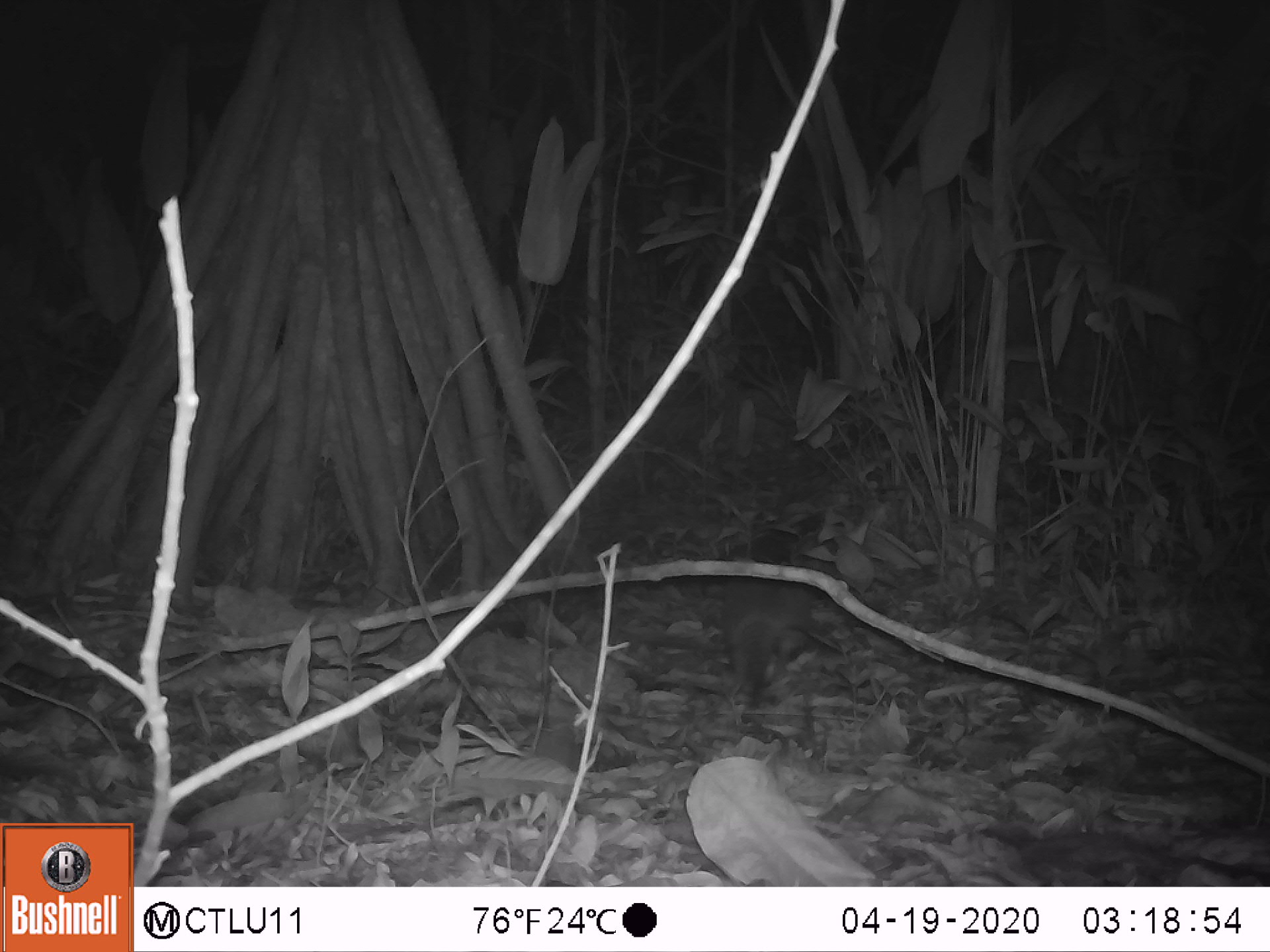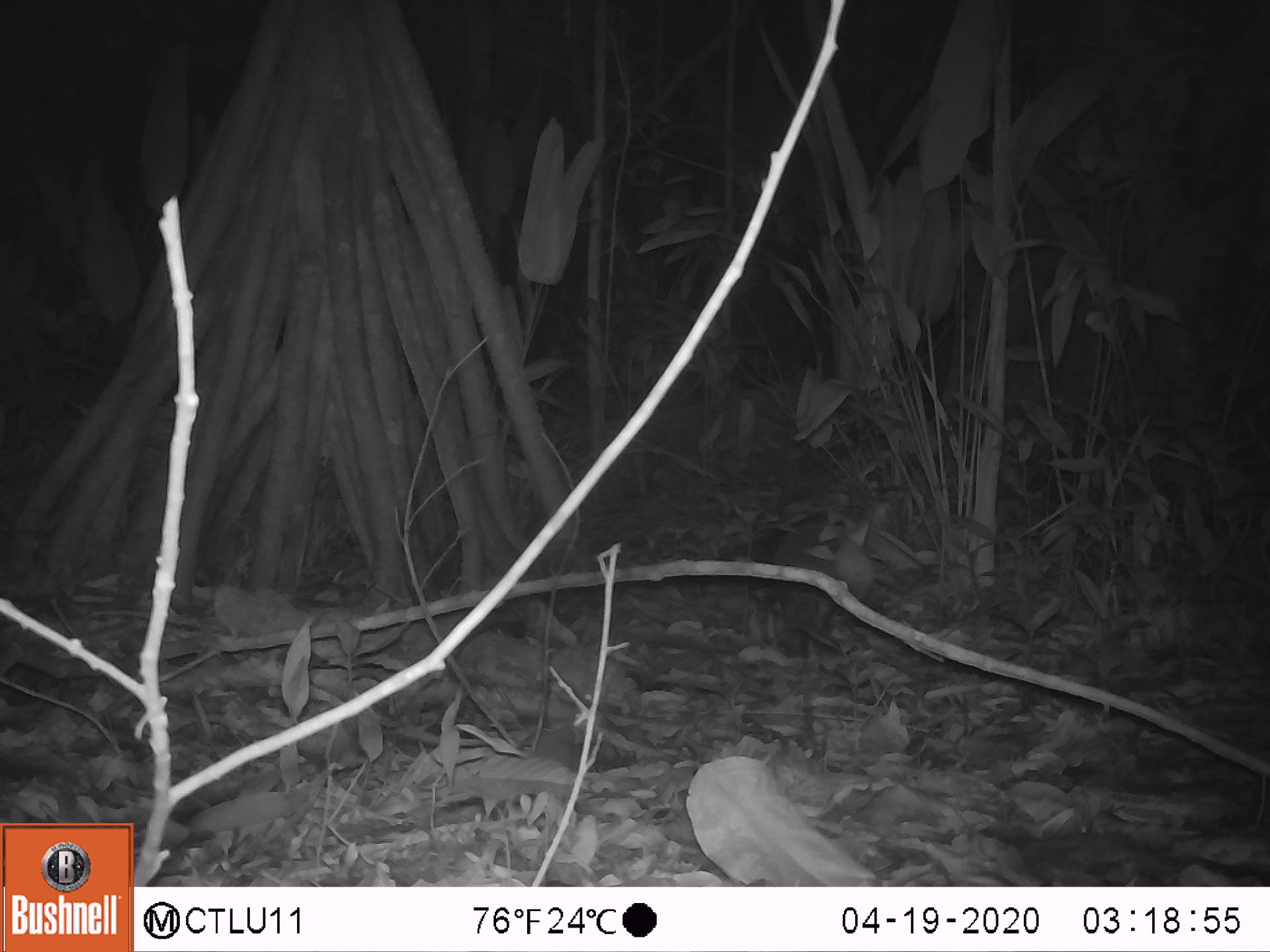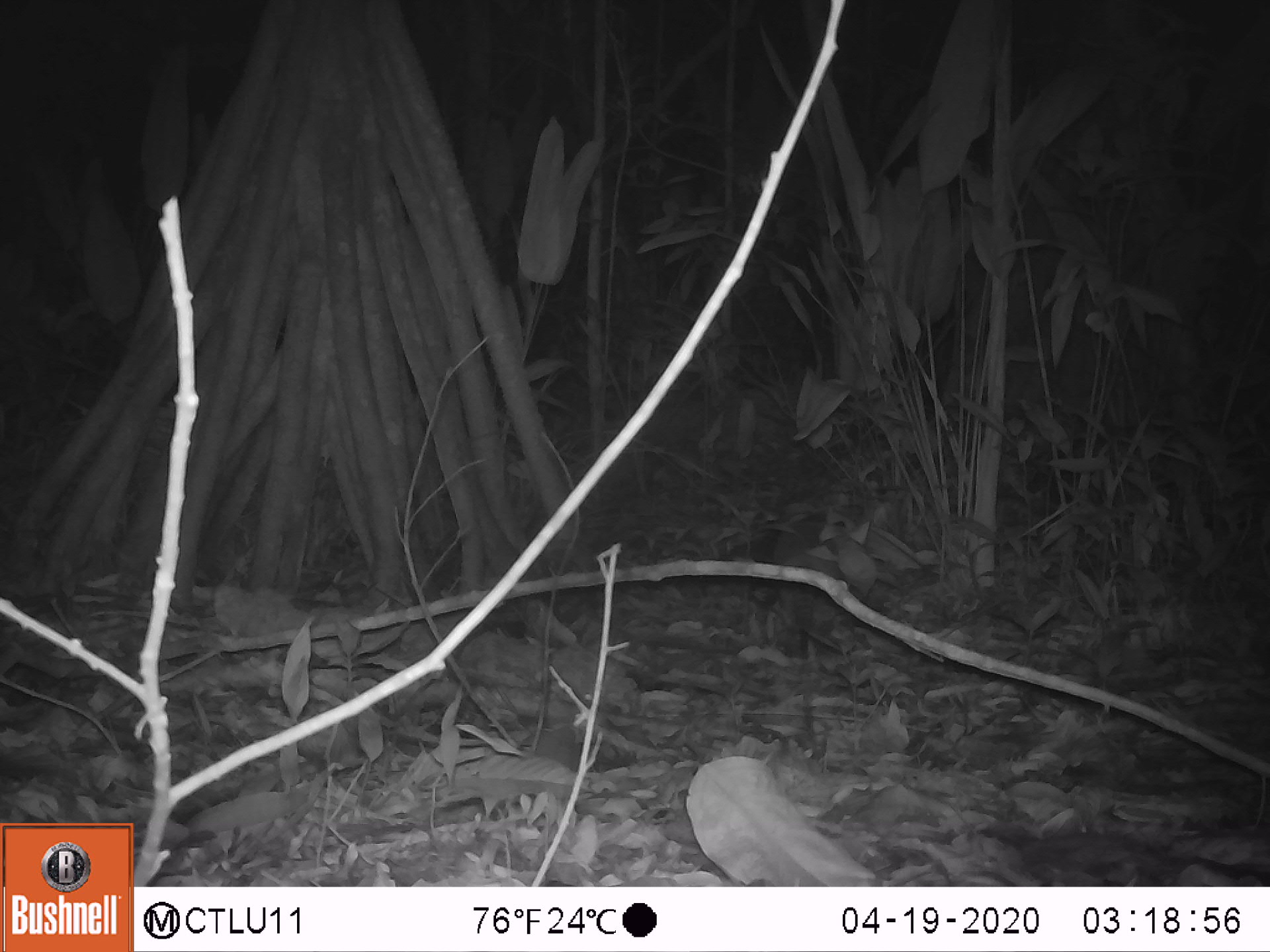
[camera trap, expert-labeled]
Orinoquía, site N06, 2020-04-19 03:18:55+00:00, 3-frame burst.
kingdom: Animalia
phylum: Chordata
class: Mammalia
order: Cingulata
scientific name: Cingulata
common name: armadillo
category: unknown armadillo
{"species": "unknown armadillo (armadillo) (Cingulata)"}